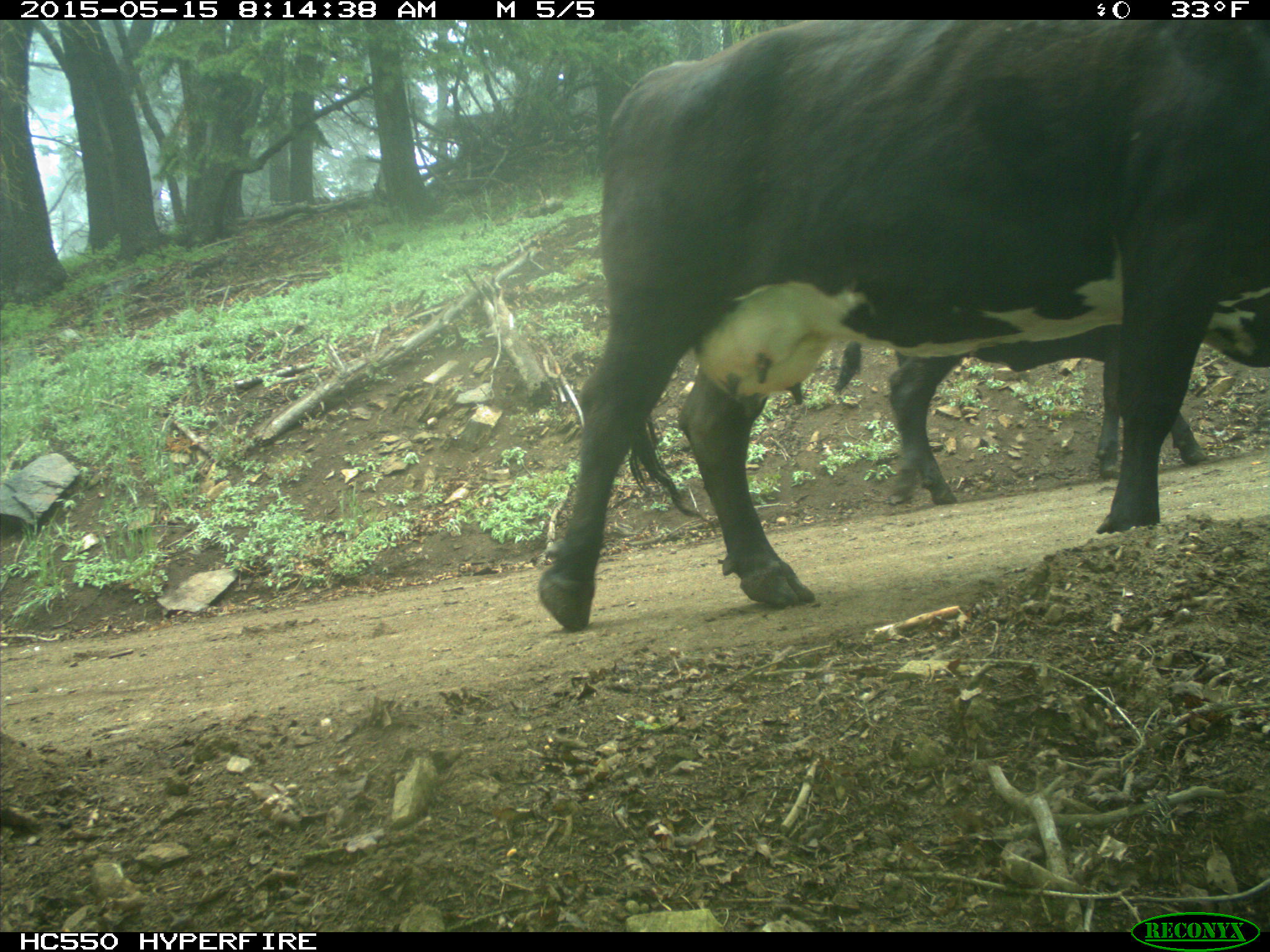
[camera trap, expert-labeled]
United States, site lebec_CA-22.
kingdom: Animalia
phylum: Chordata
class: Mammalia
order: Artiodactyla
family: Bovidae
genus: Bos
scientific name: Bos taurus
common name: domestic cow